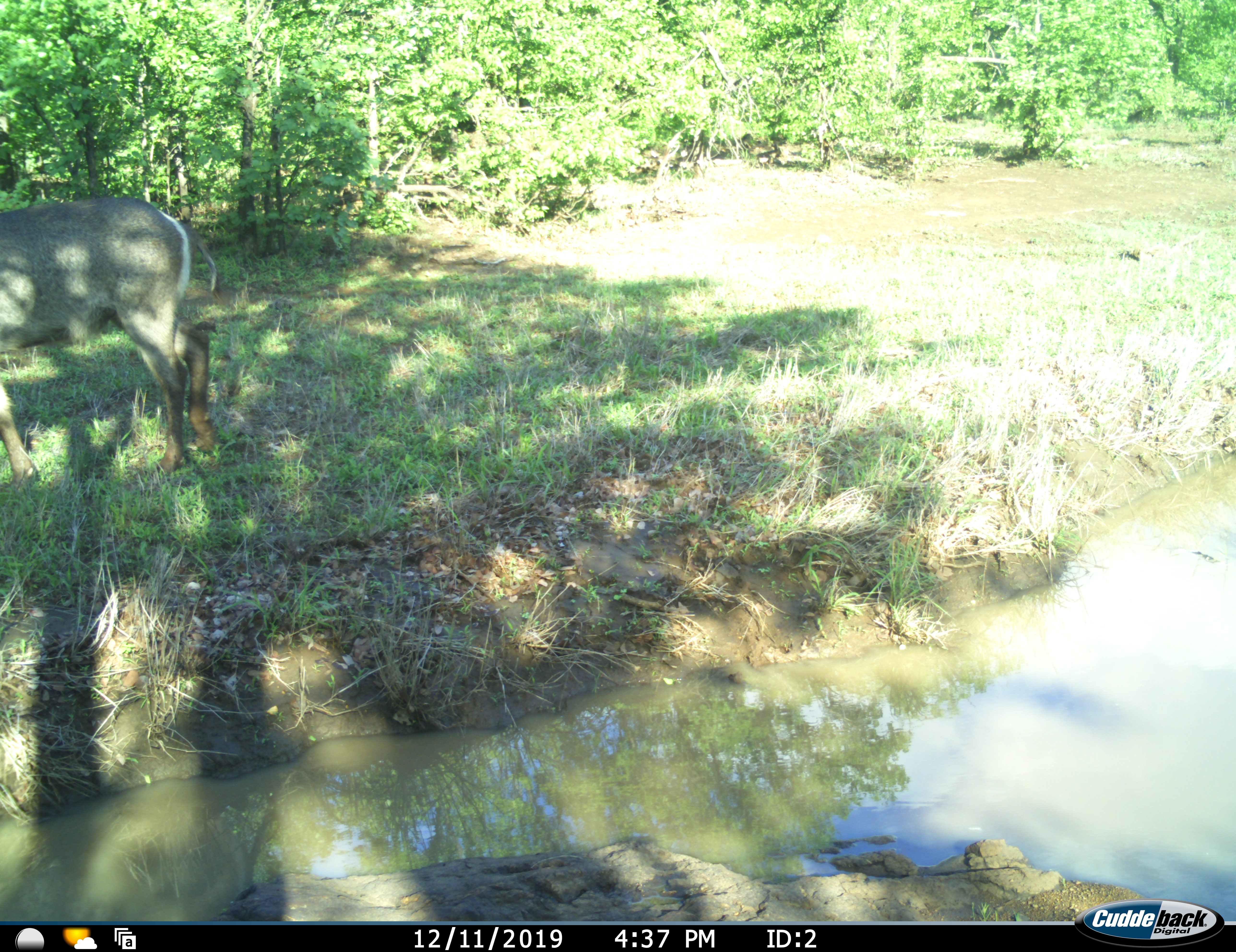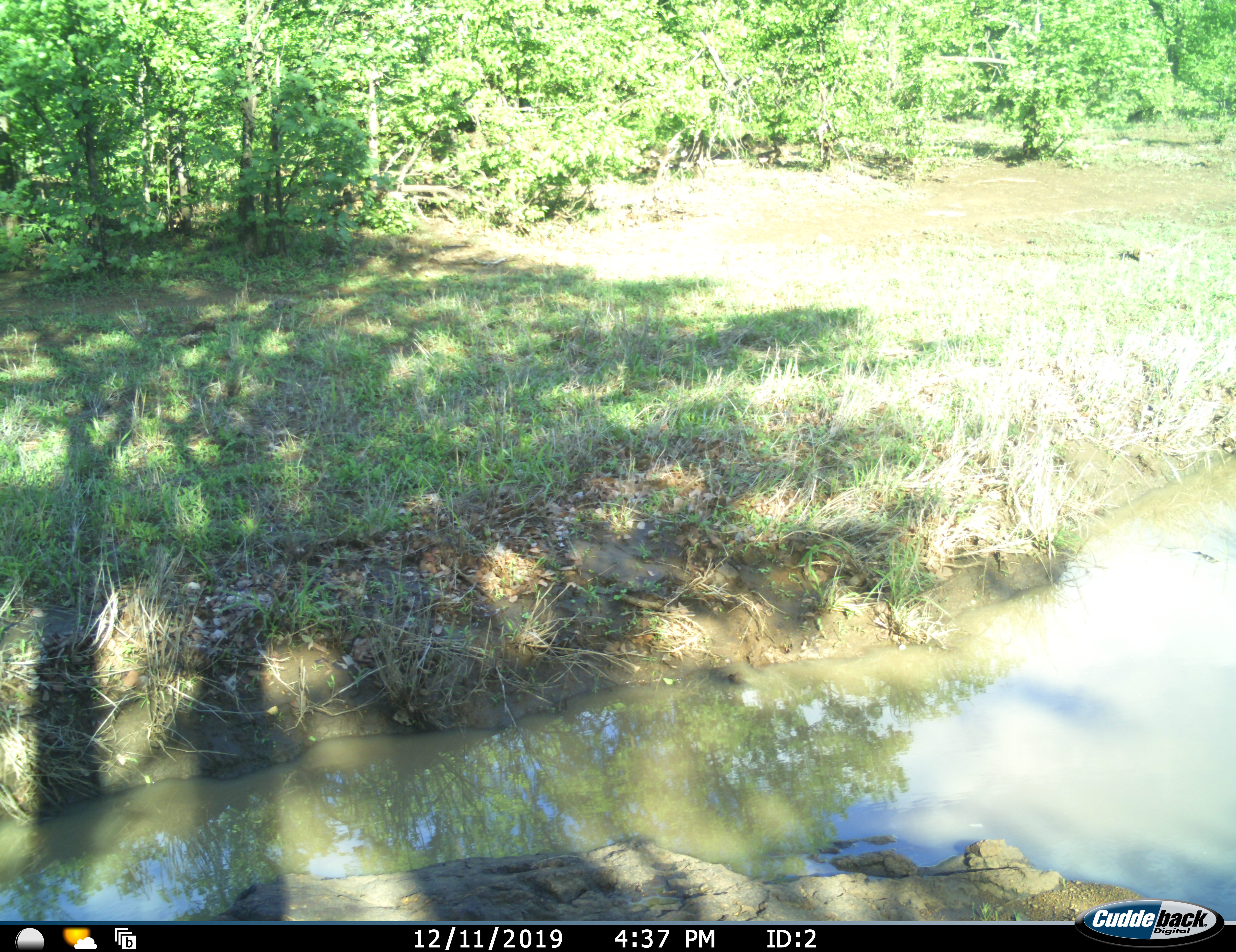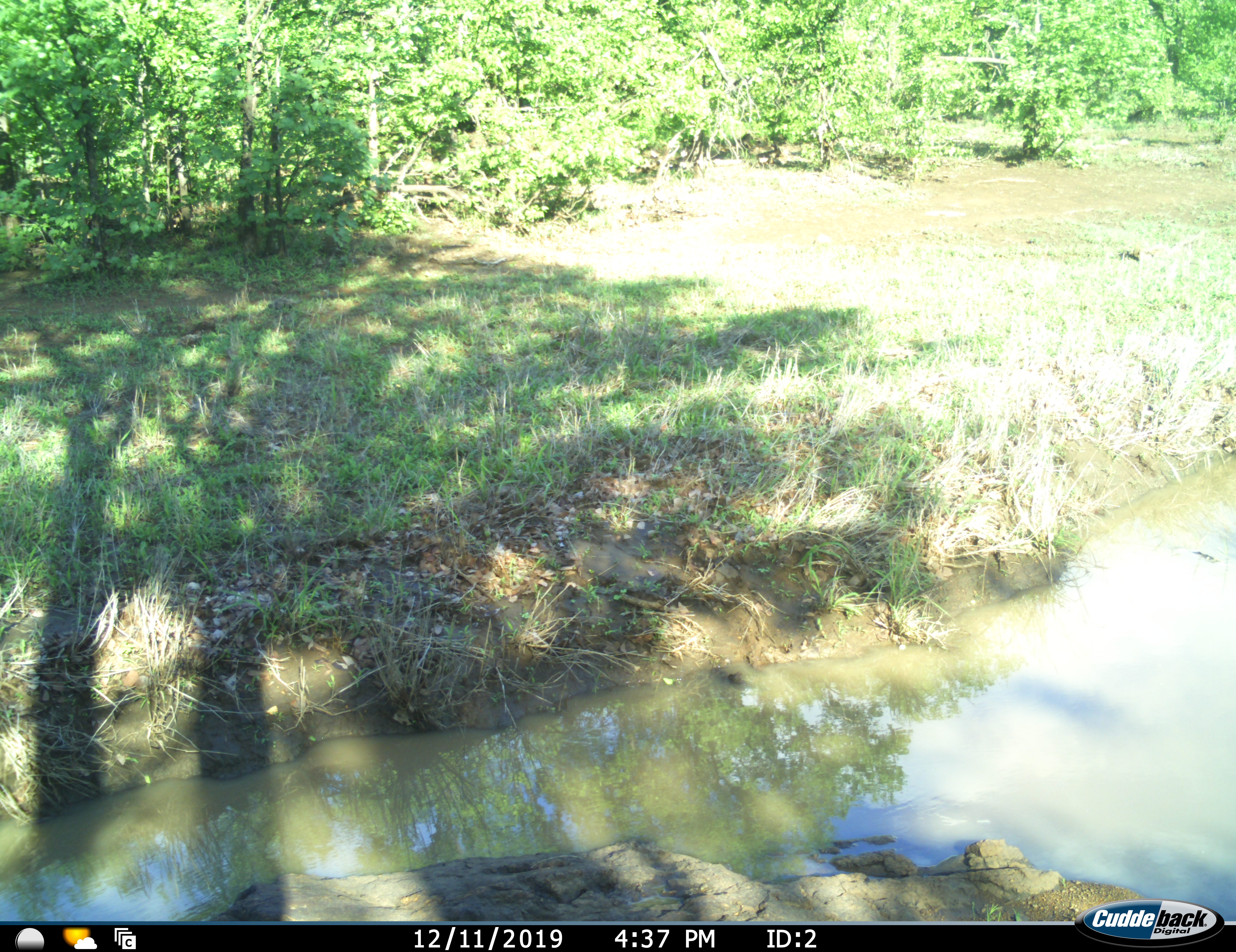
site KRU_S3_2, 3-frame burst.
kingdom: Animalia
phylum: Chordata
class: Mammalia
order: Artiodactyla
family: Bovidae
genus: Kobus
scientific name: Kobus ellipsiprymnus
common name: waterbuck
Waterbuck (Kobus ellipsiprymnus), count 1. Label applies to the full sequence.